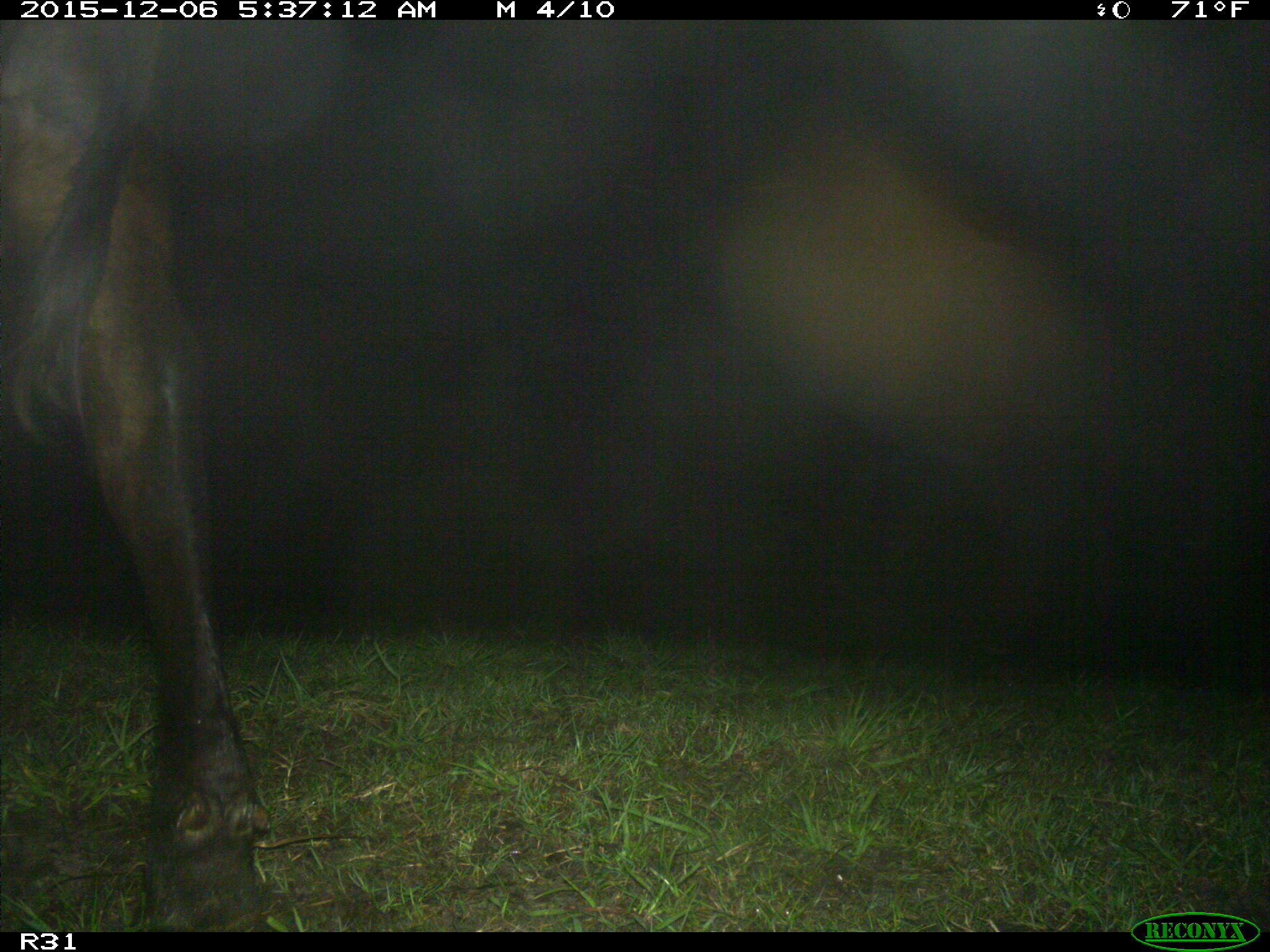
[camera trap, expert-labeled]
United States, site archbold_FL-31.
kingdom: Animalia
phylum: Chordata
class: Mammalia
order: Artiodactyla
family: Bovidae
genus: Bos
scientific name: Bos taurus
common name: domestic cow